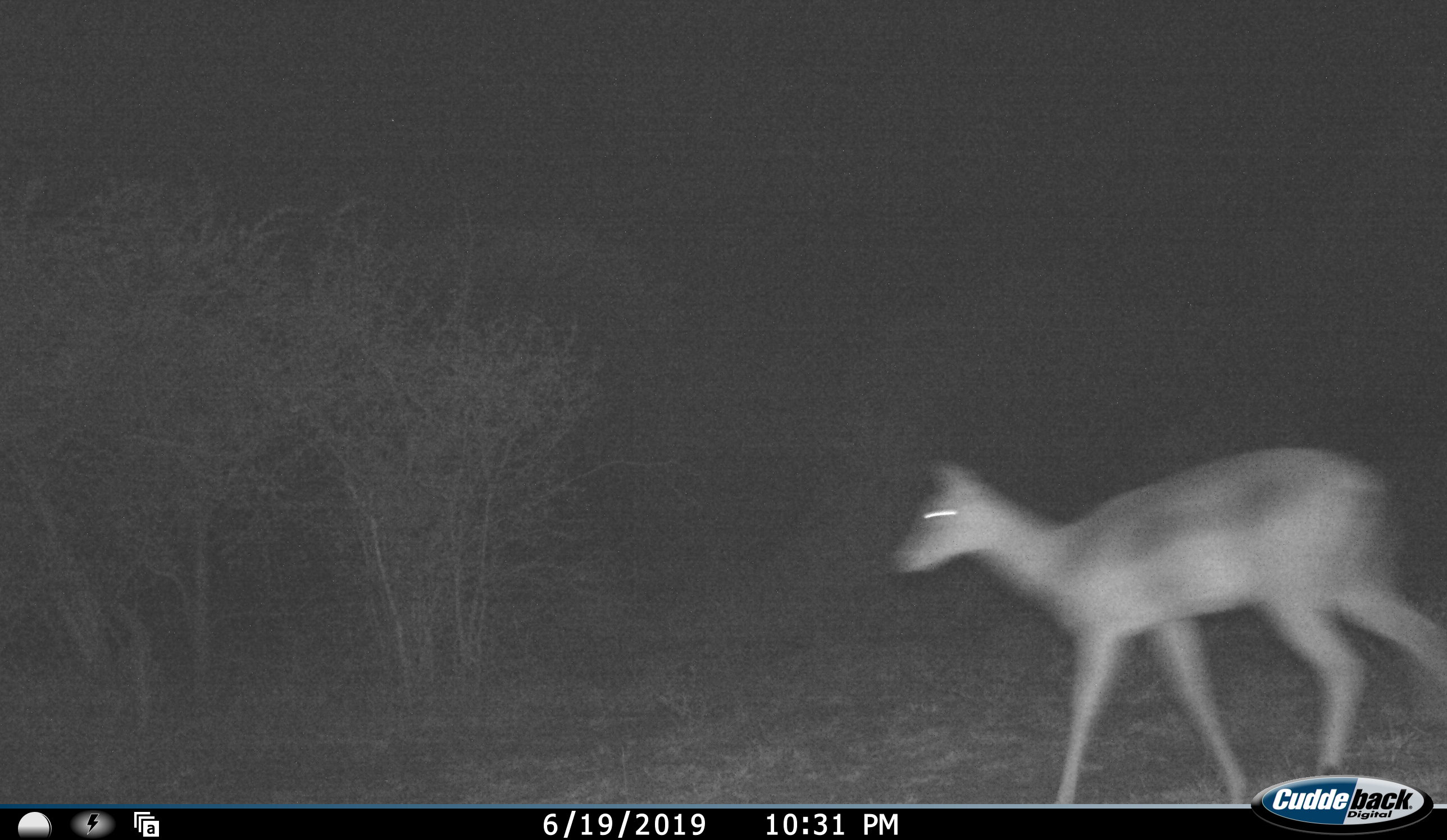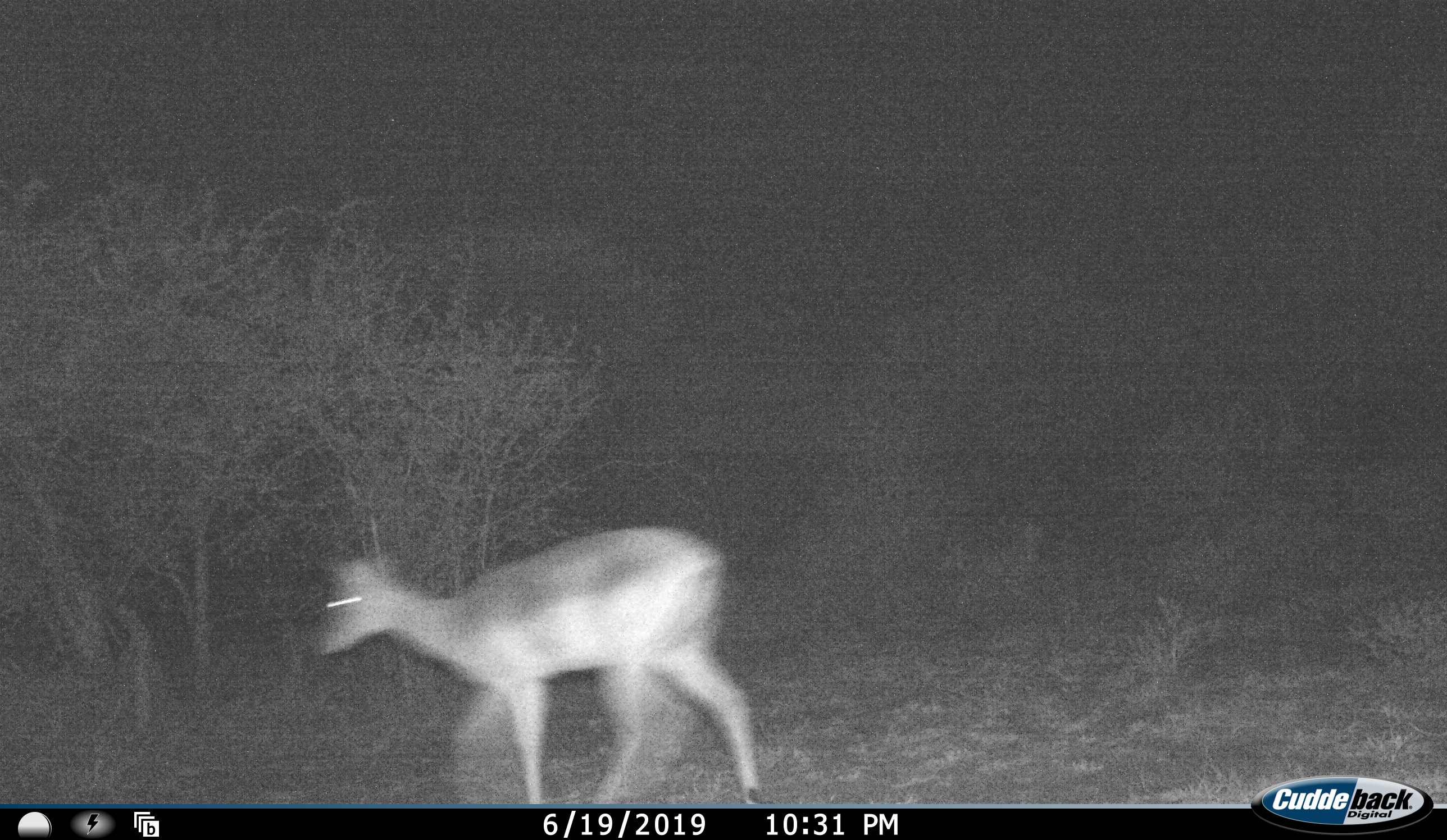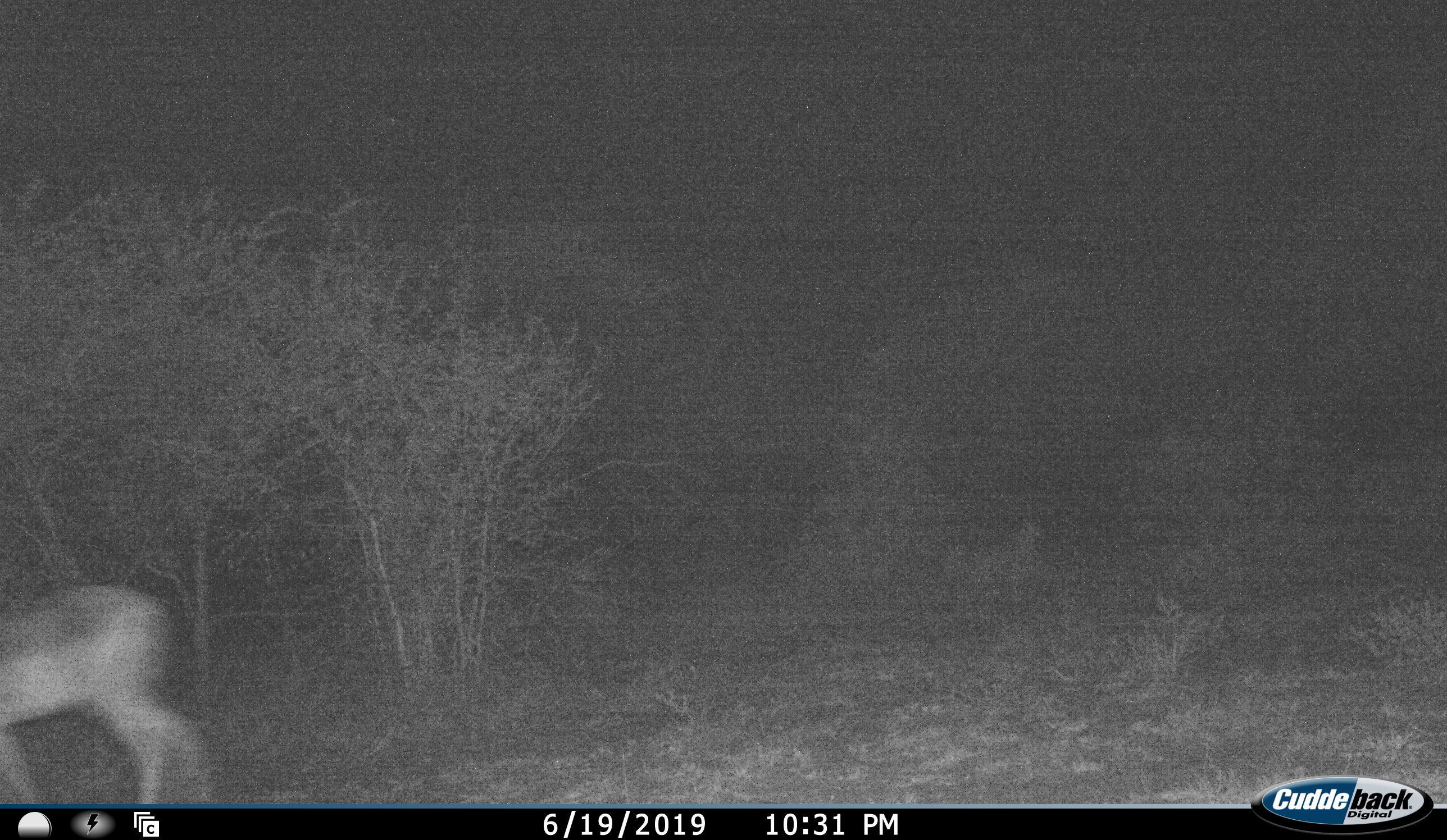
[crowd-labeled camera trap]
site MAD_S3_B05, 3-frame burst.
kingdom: Animalia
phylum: Chordata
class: Mammalia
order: Artiodactyla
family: Bovidae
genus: Aepyceros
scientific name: Aepyceros melampus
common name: impala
Impala (Aepyceros melampus), count 1. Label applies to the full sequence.